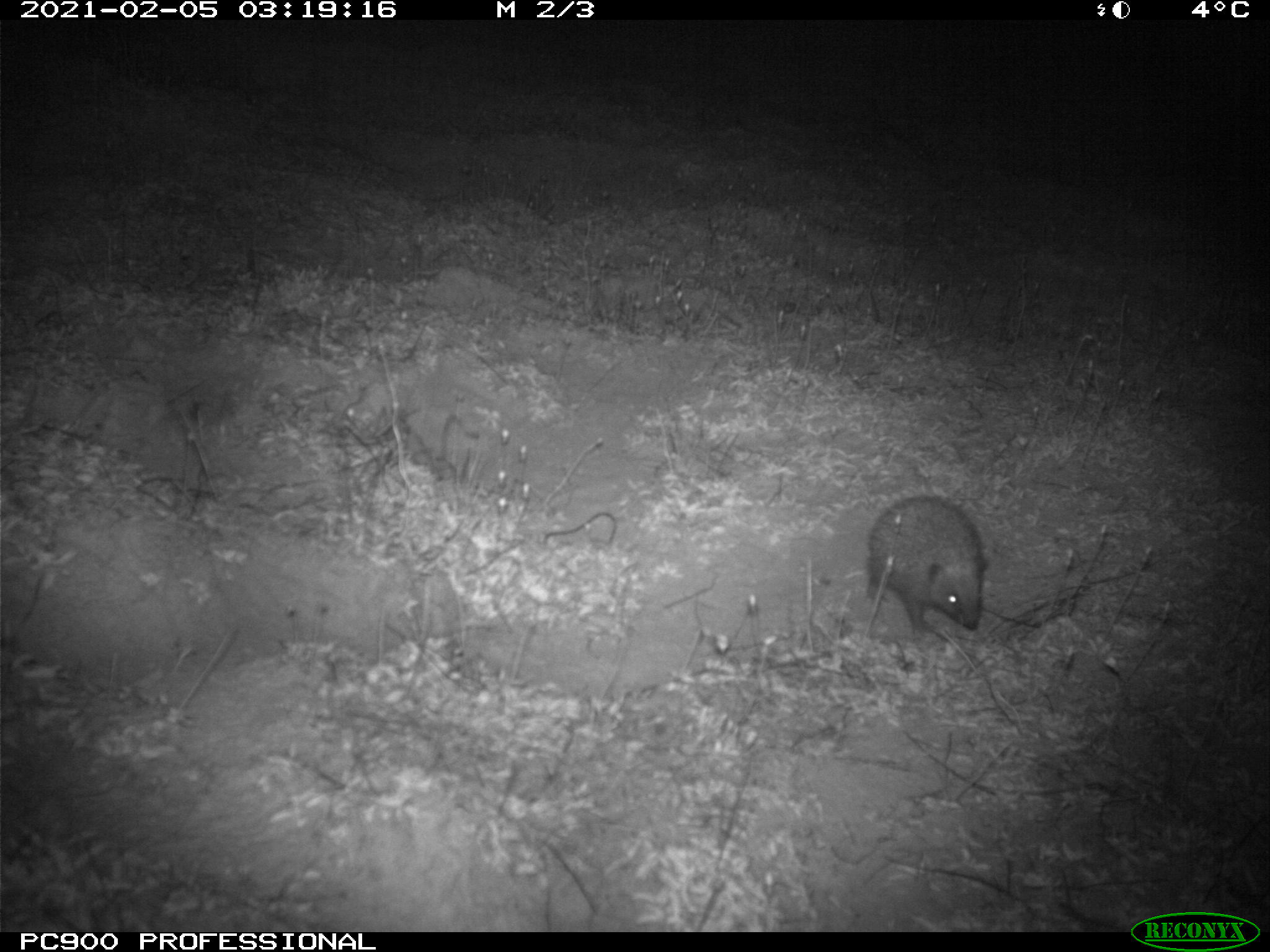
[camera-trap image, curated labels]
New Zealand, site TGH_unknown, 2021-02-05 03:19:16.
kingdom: Animalia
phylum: Chordata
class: Mammalia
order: Eulipotyphla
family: Erinaceidae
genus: Erinaceus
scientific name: Erinaceus europaeus europaeus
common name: european hedgehog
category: hedgehog